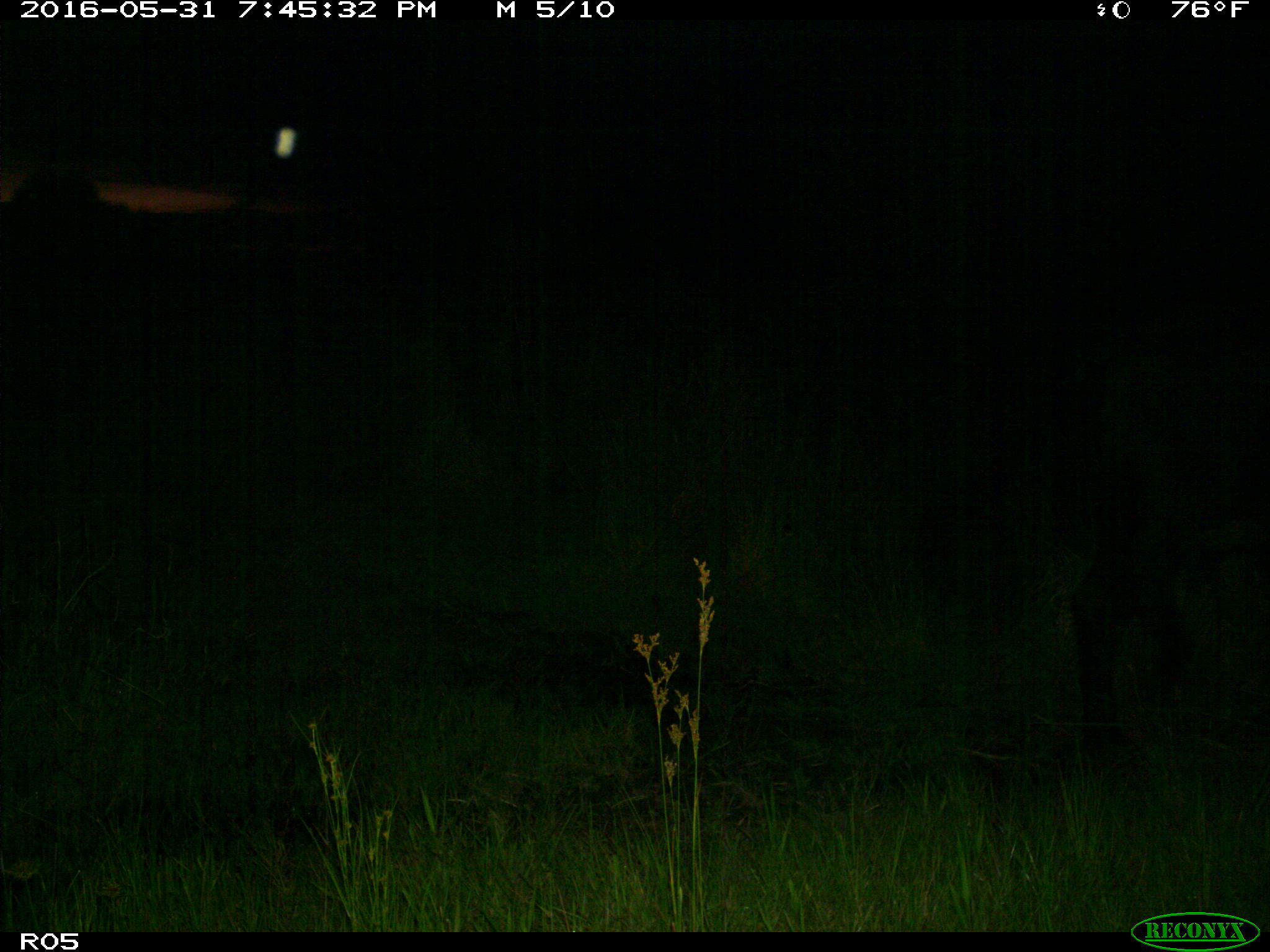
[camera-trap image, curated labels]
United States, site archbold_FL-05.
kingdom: Animalia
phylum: Chordata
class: Mammalia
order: Artiodactyla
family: Bovidae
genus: Bos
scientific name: Bos taurus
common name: domestic cow